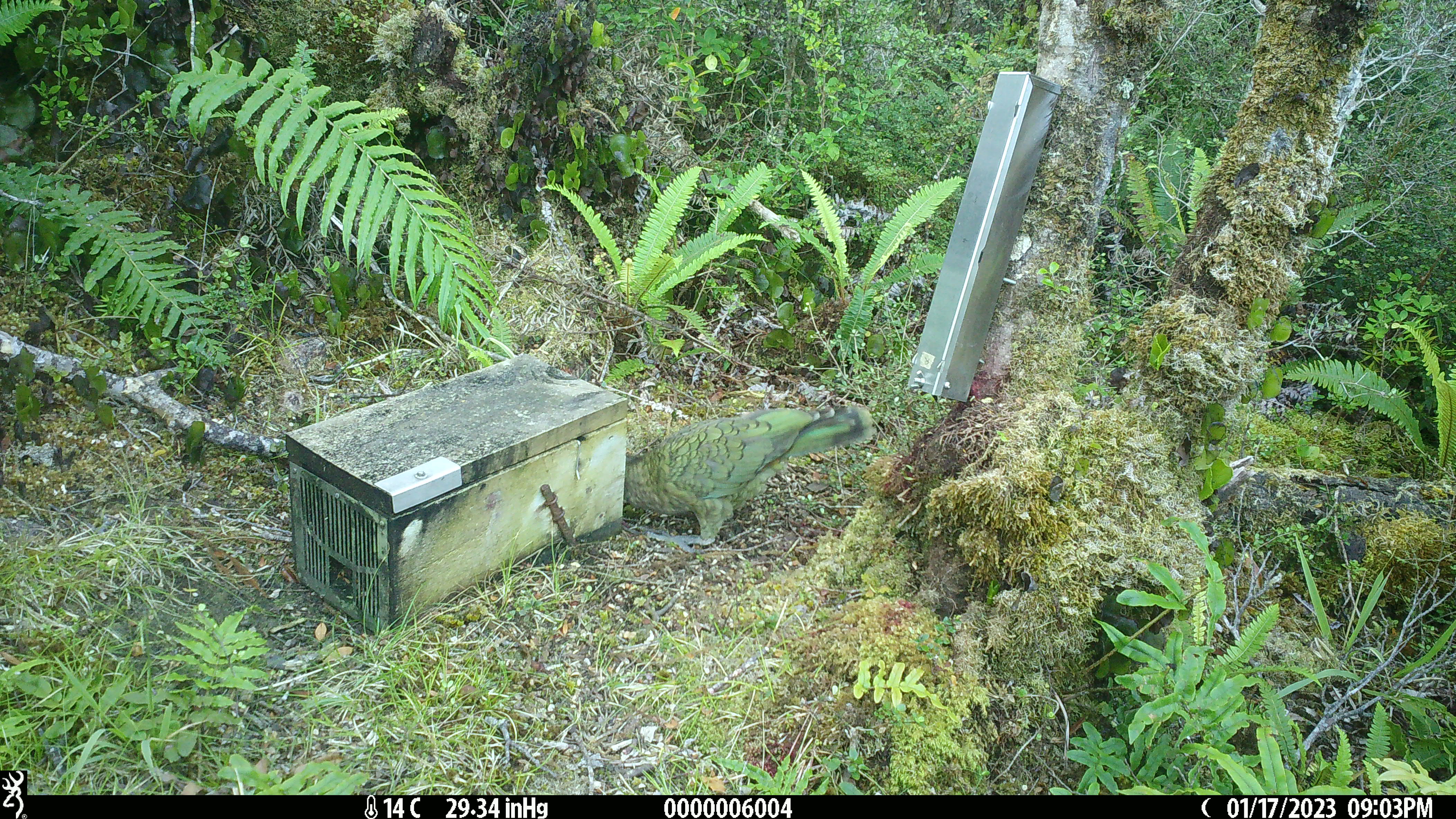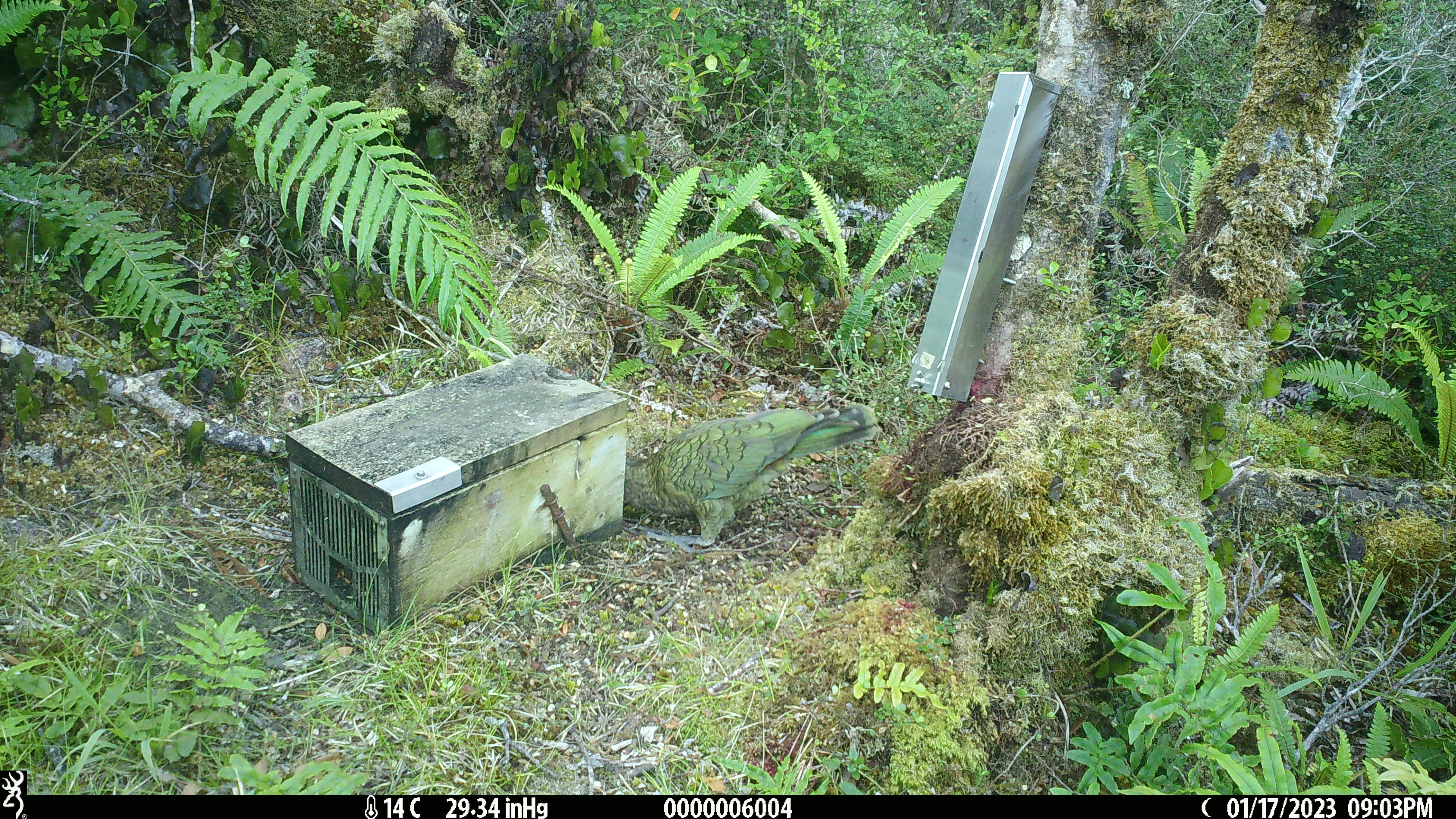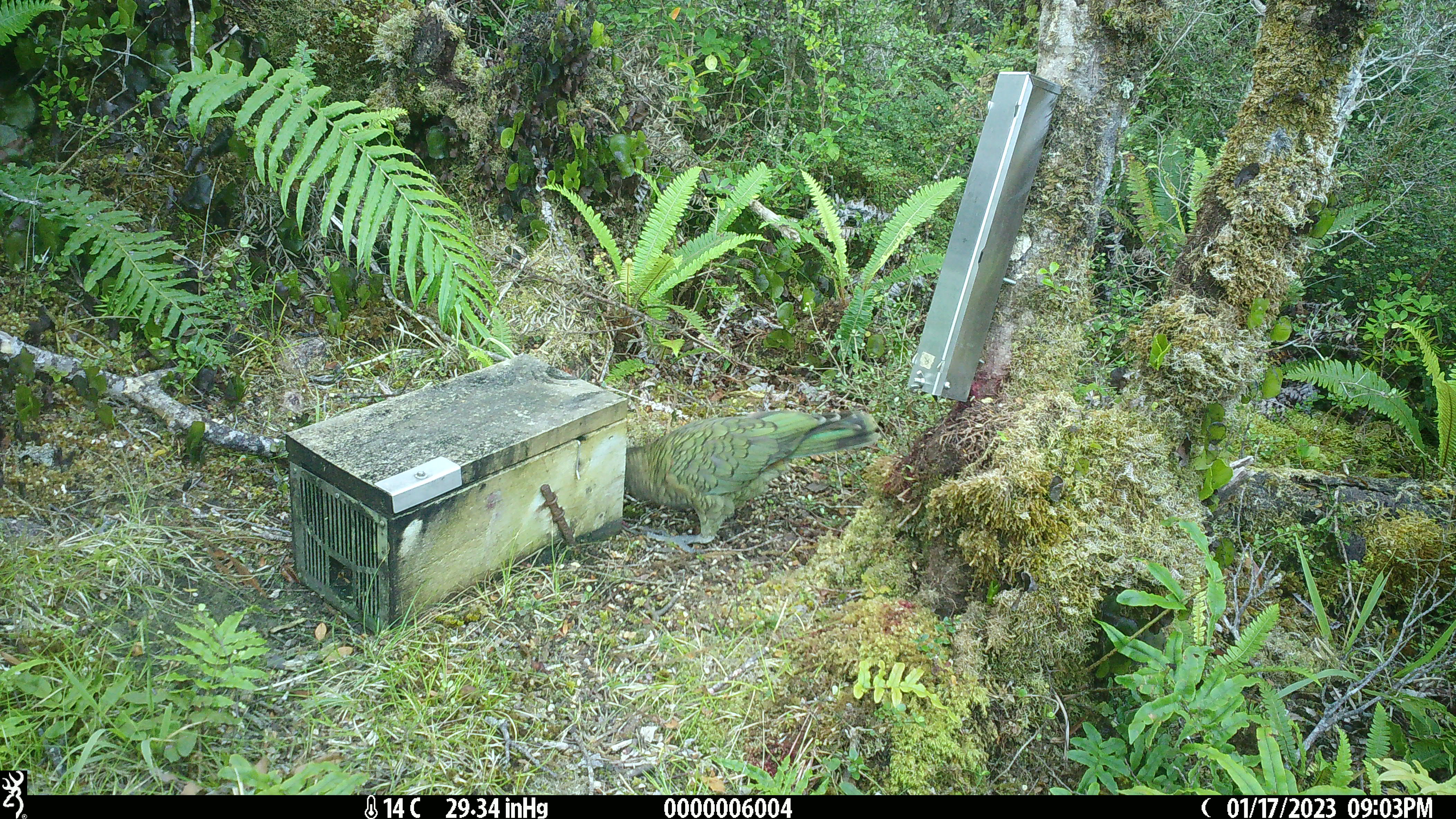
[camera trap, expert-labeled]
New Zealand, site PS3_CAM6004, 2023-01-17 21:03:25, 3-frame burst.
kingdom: Animalia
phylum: Chordata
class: Aves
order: Psittaciformes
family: Strigopidae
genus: Nestor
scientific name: Nestor notabilis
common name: kea